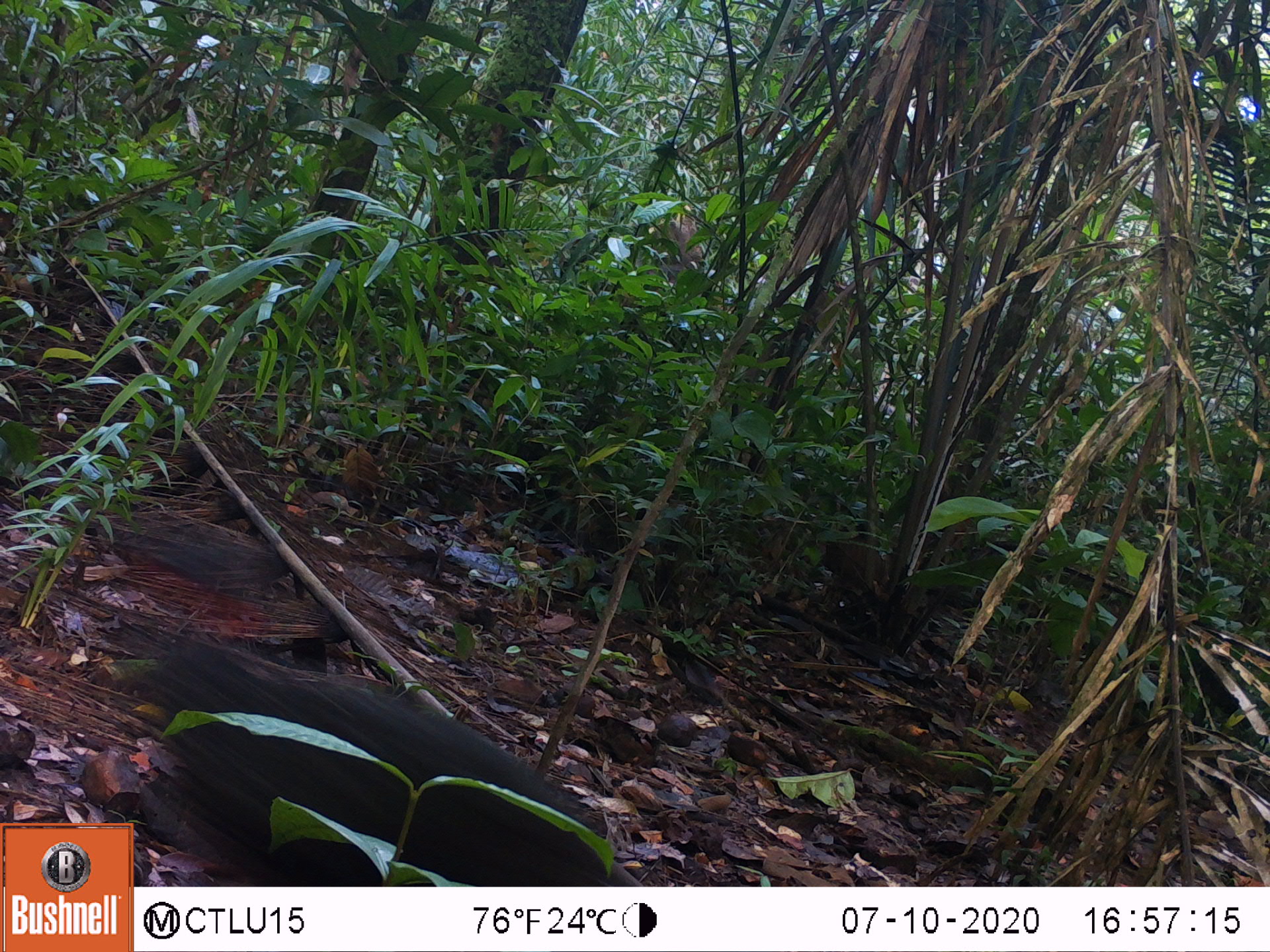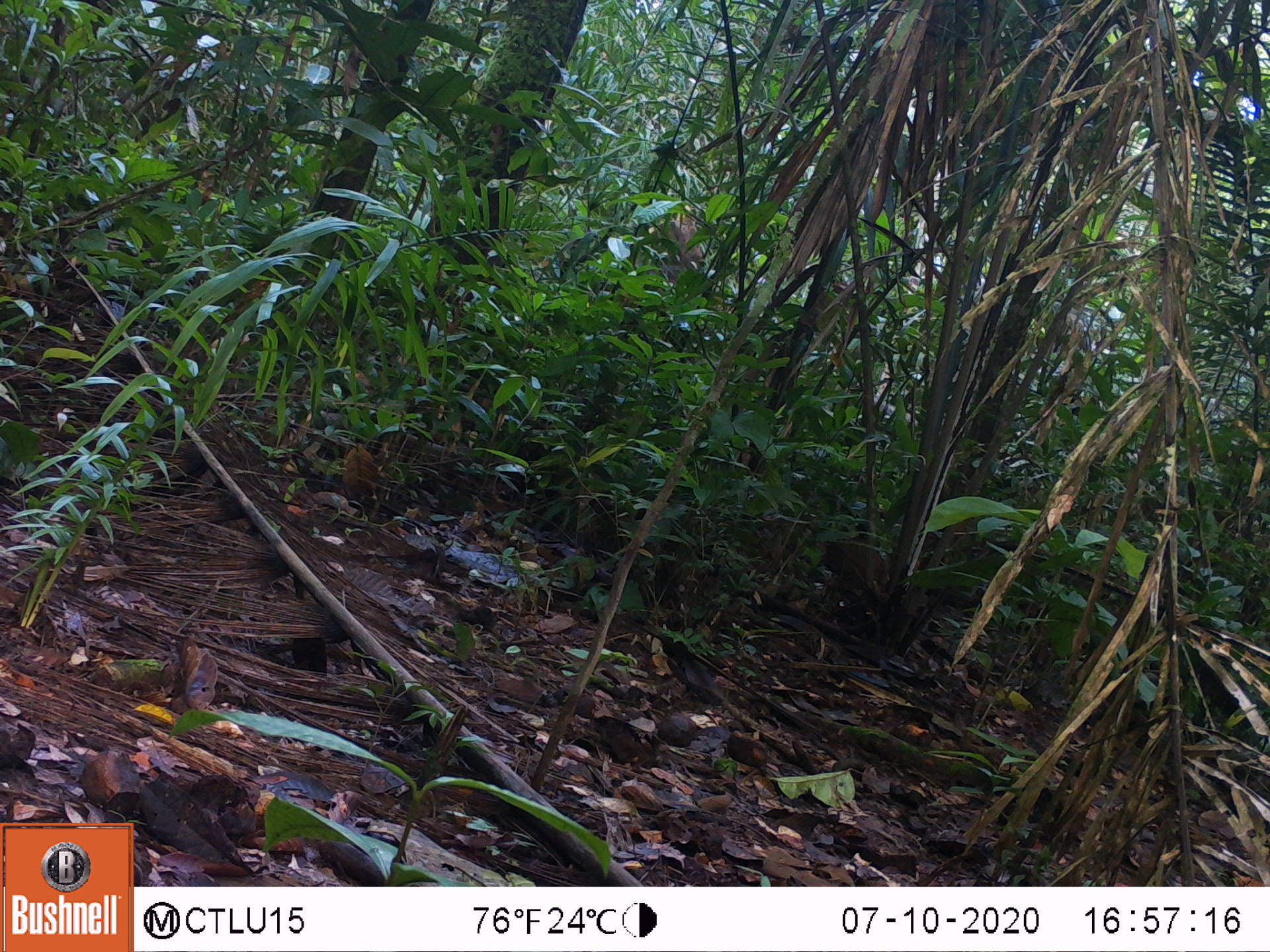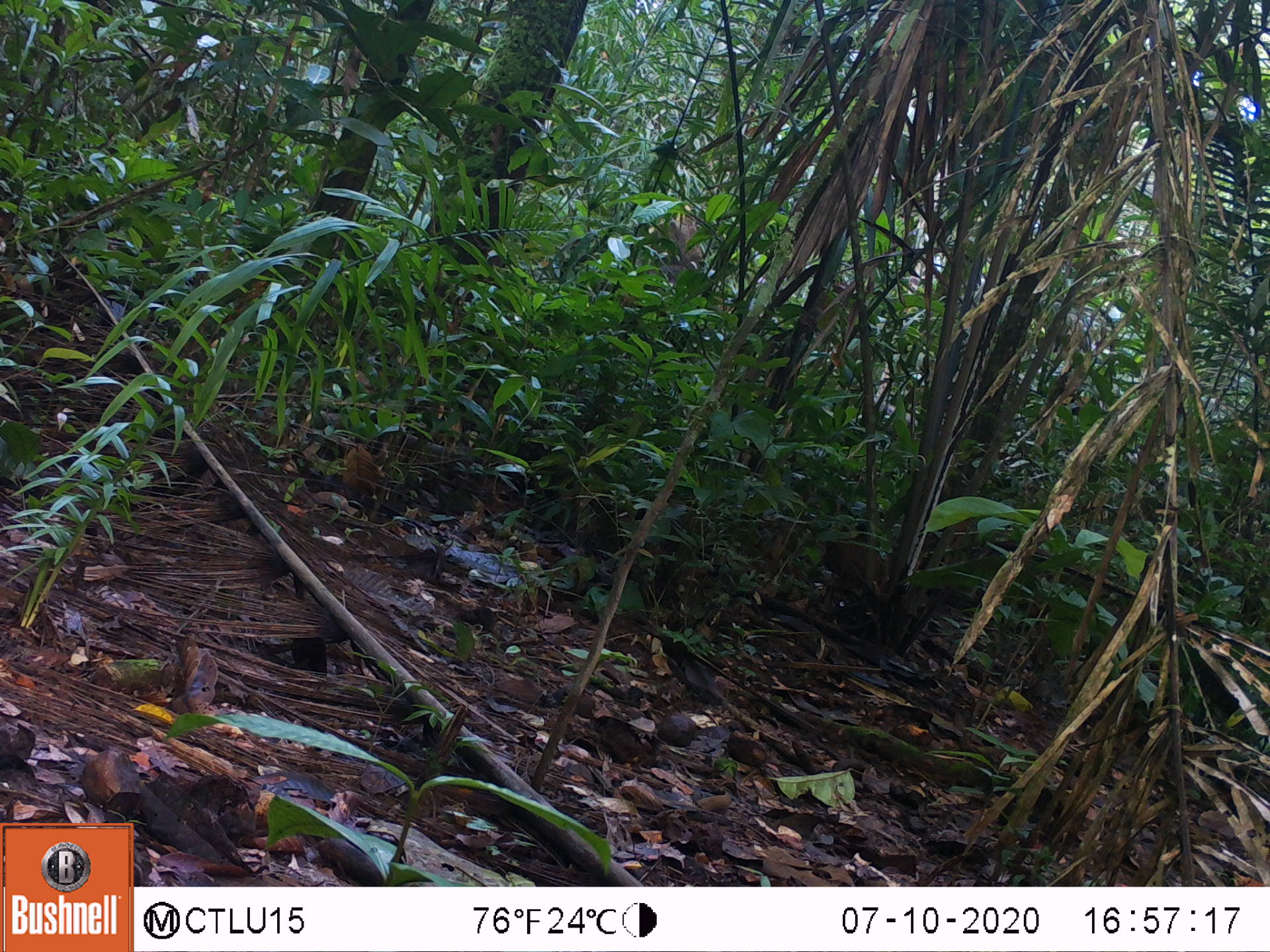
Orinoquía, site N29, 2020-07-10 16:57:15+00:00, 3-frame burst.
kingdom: Animalia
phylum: Chordata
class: Aves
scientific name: Aves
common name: bird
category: unknown bird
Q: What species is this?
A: Unknown bird (bird) (Aves).